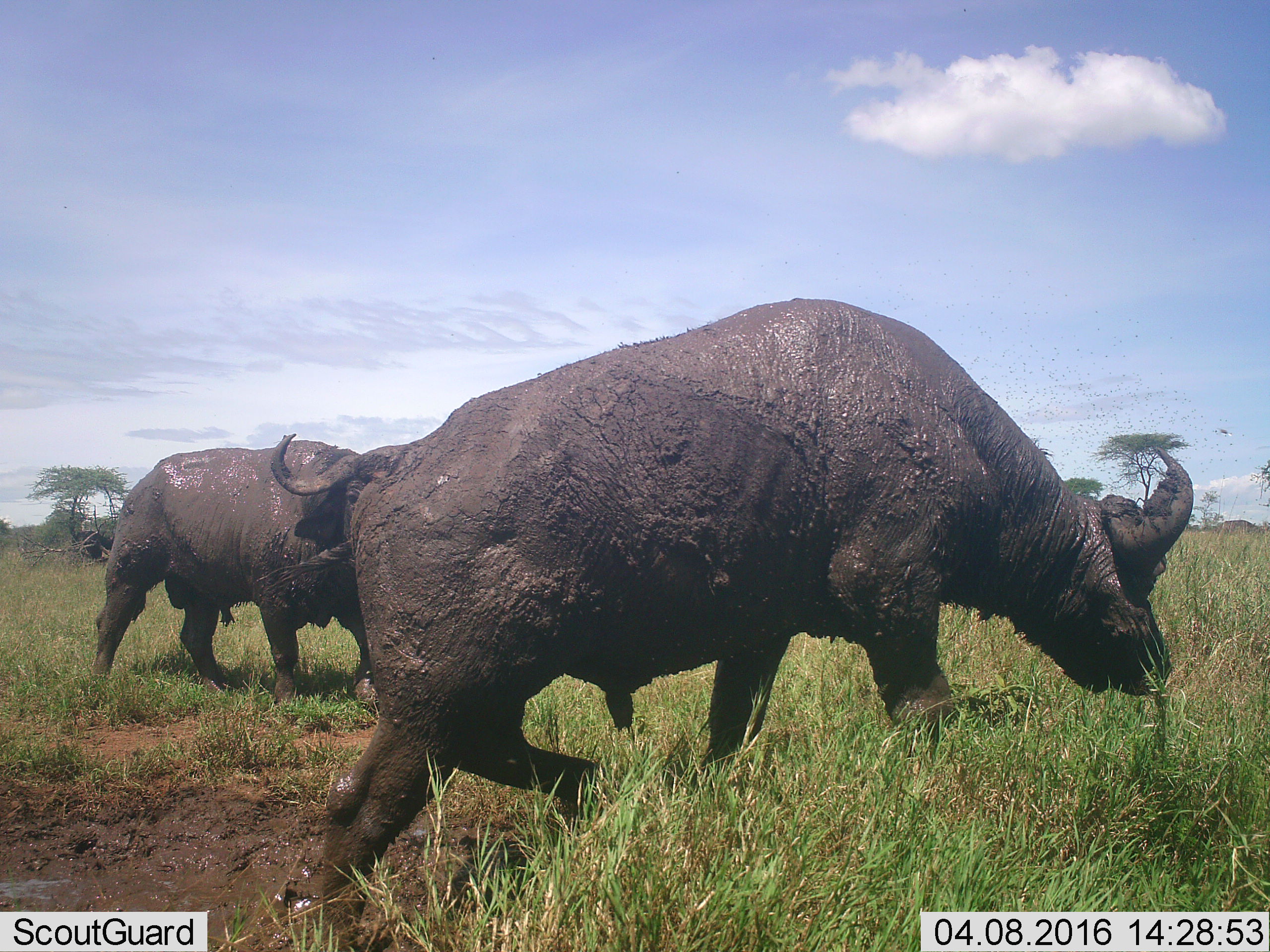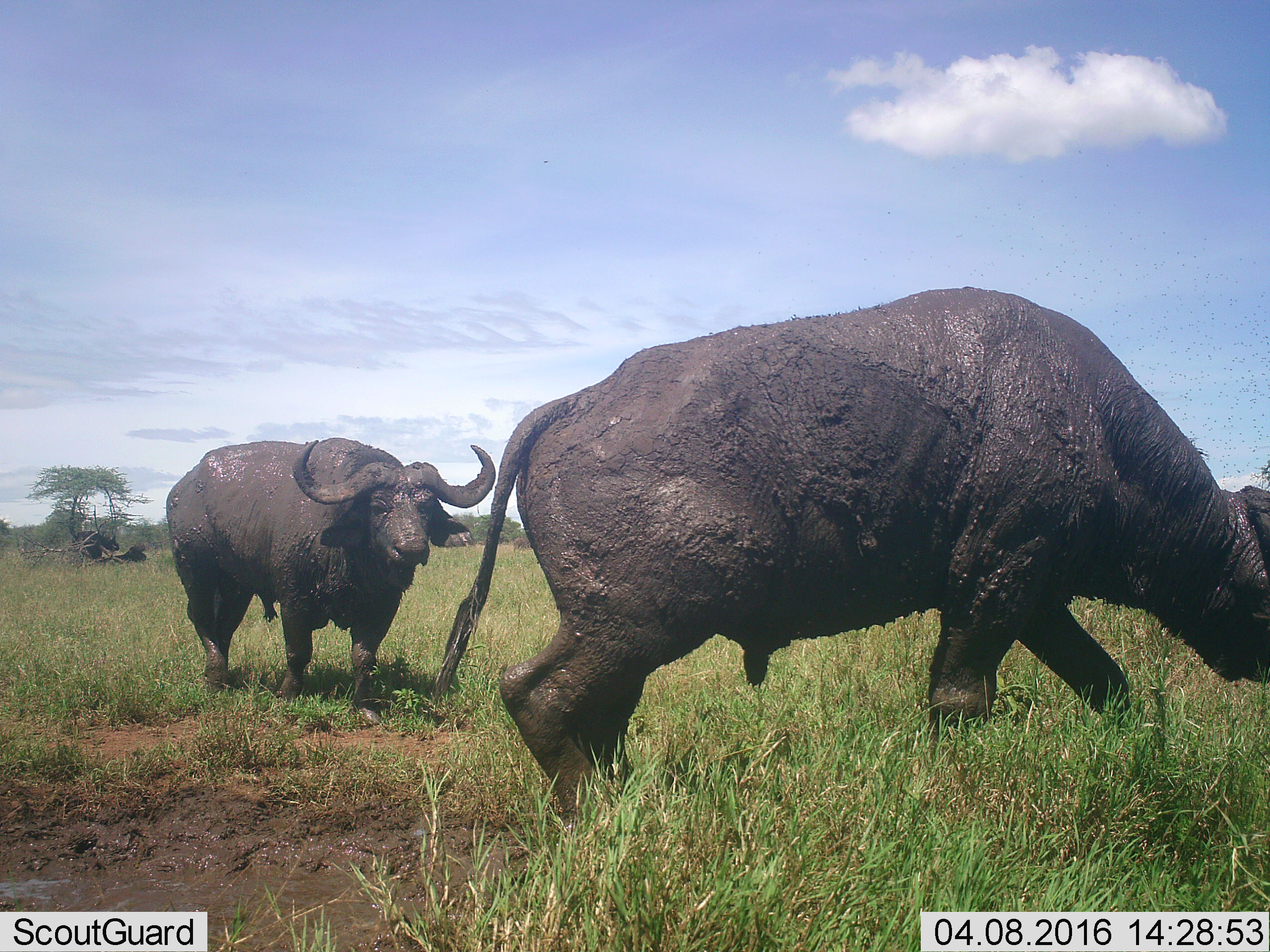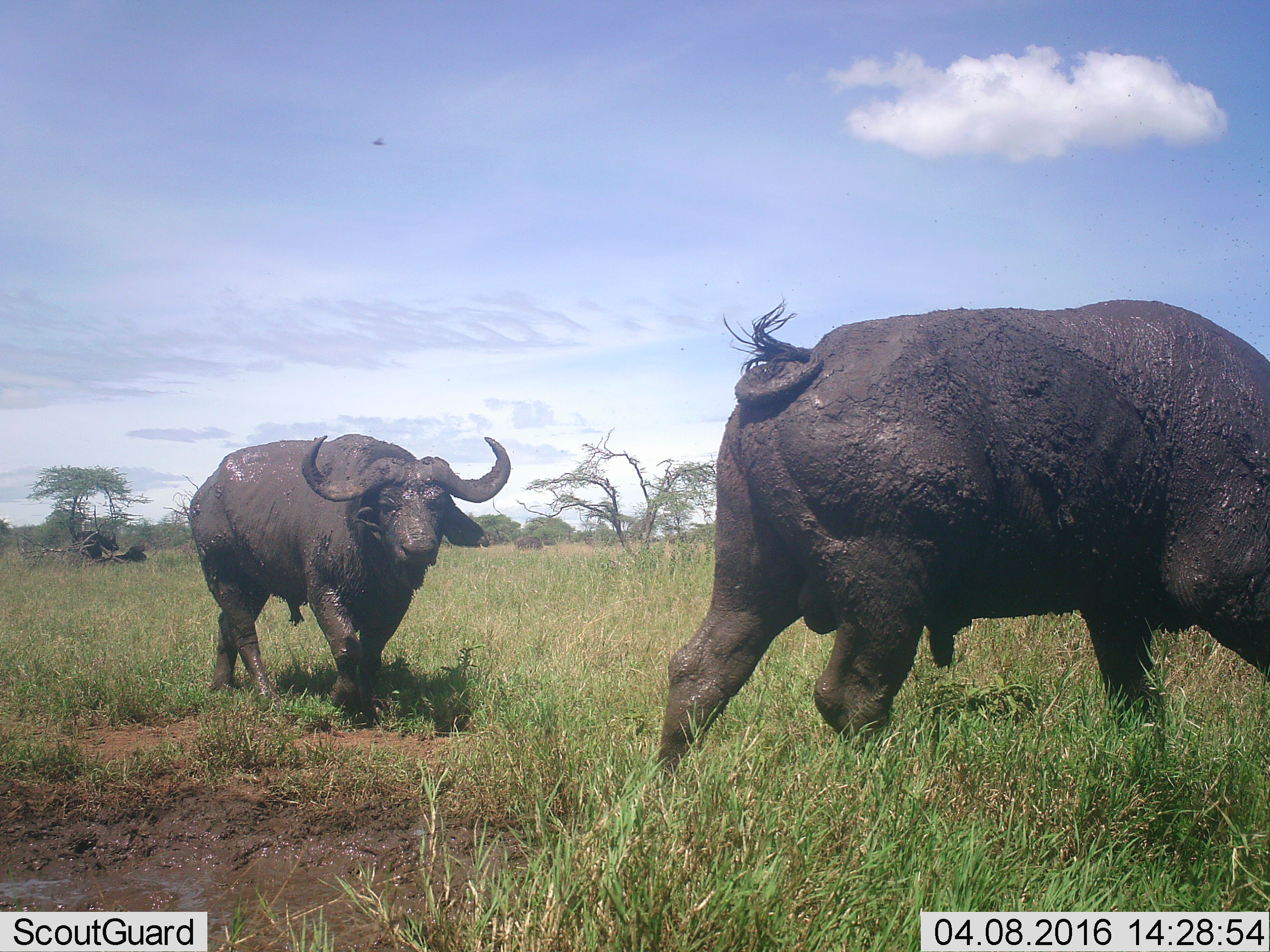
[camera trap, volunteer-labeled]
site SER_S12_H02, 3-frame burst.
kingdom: Animalia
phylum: Chordata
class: Mammalia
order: Artiodactyla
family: Bovidae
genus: Syncerus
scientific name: Syncerus caffer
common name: african buffalo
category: buffalo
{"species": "buffalo (african buffalo) (Syncerus caffer)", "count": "2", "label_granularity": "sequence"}